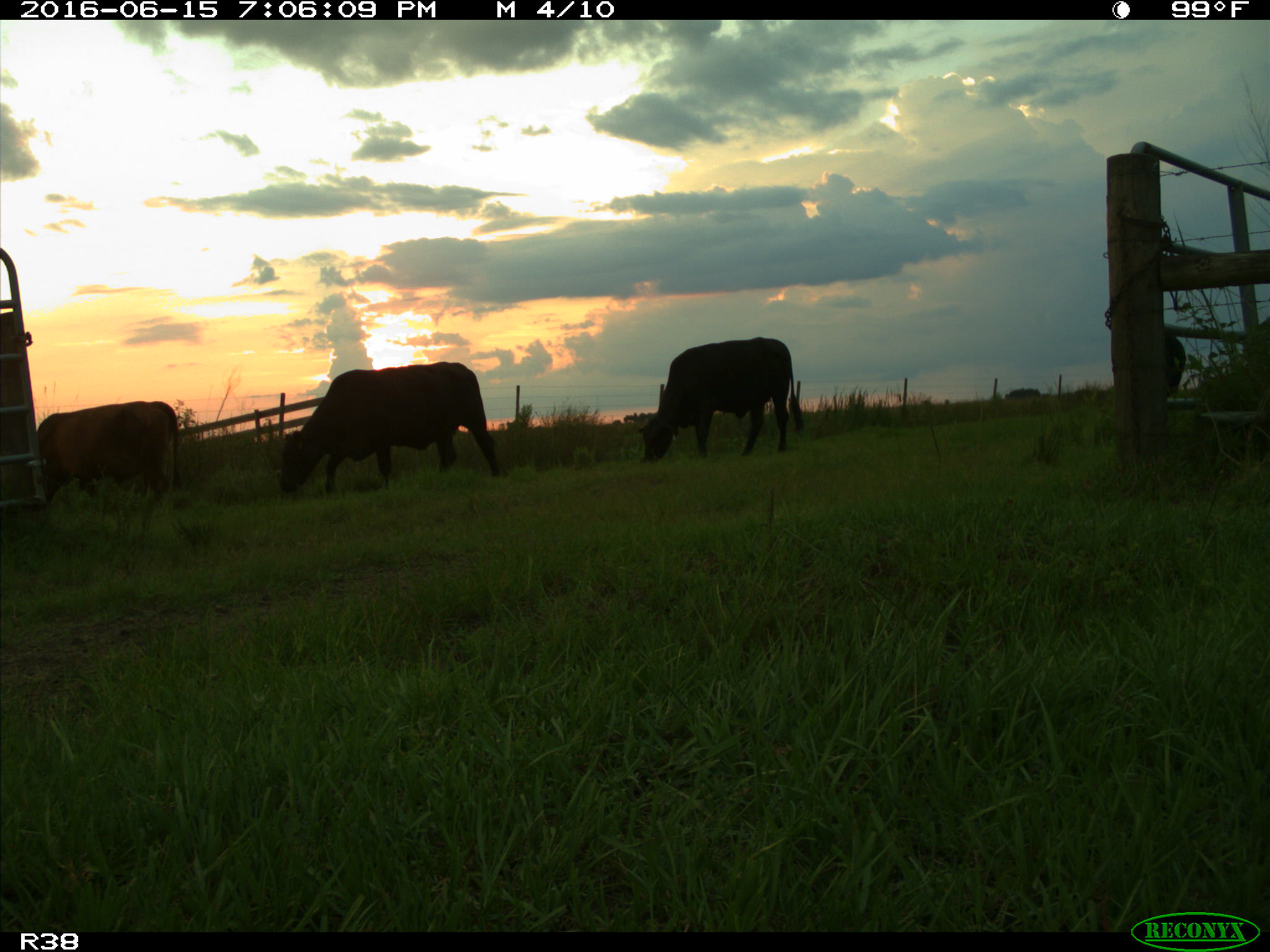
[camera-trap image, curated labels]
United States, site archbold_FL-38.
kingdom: Animalia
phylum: Chordata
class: Mammalia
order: Artiodactyla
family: Bovidae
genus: Bos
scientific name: Bos taurus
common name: domestic cow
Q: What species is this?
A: Bos taurus (domestic cow).